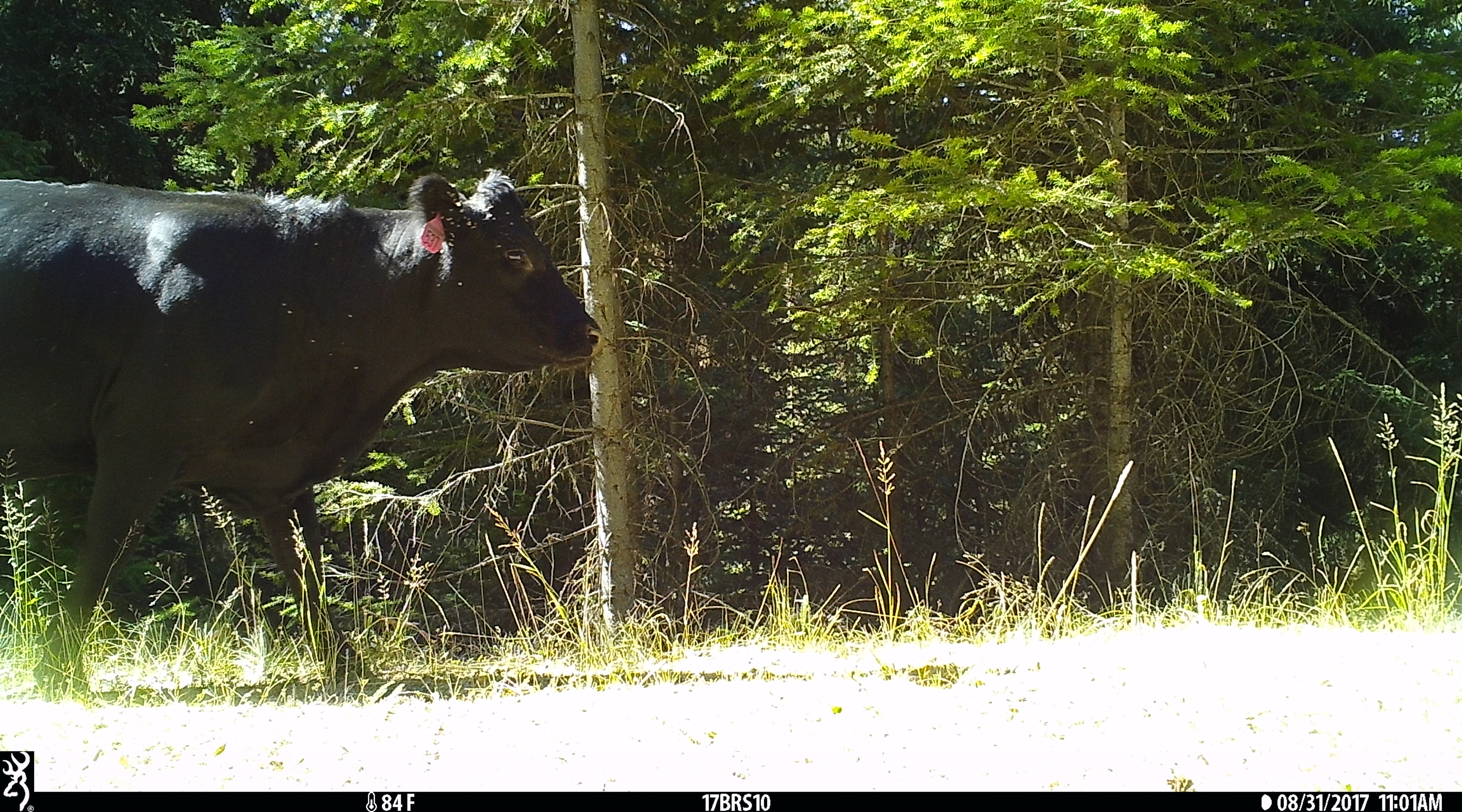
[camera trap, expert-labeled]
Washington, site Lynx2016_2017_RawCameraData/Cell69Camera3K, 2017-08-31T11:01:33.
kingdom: Animalia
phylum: Chordata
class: Mammalia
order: Artiodactyla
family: Bovidae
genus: Bos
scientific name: Bos taurus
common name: domestic cattle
Domestic cattle (Bos taurus). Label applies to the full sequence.